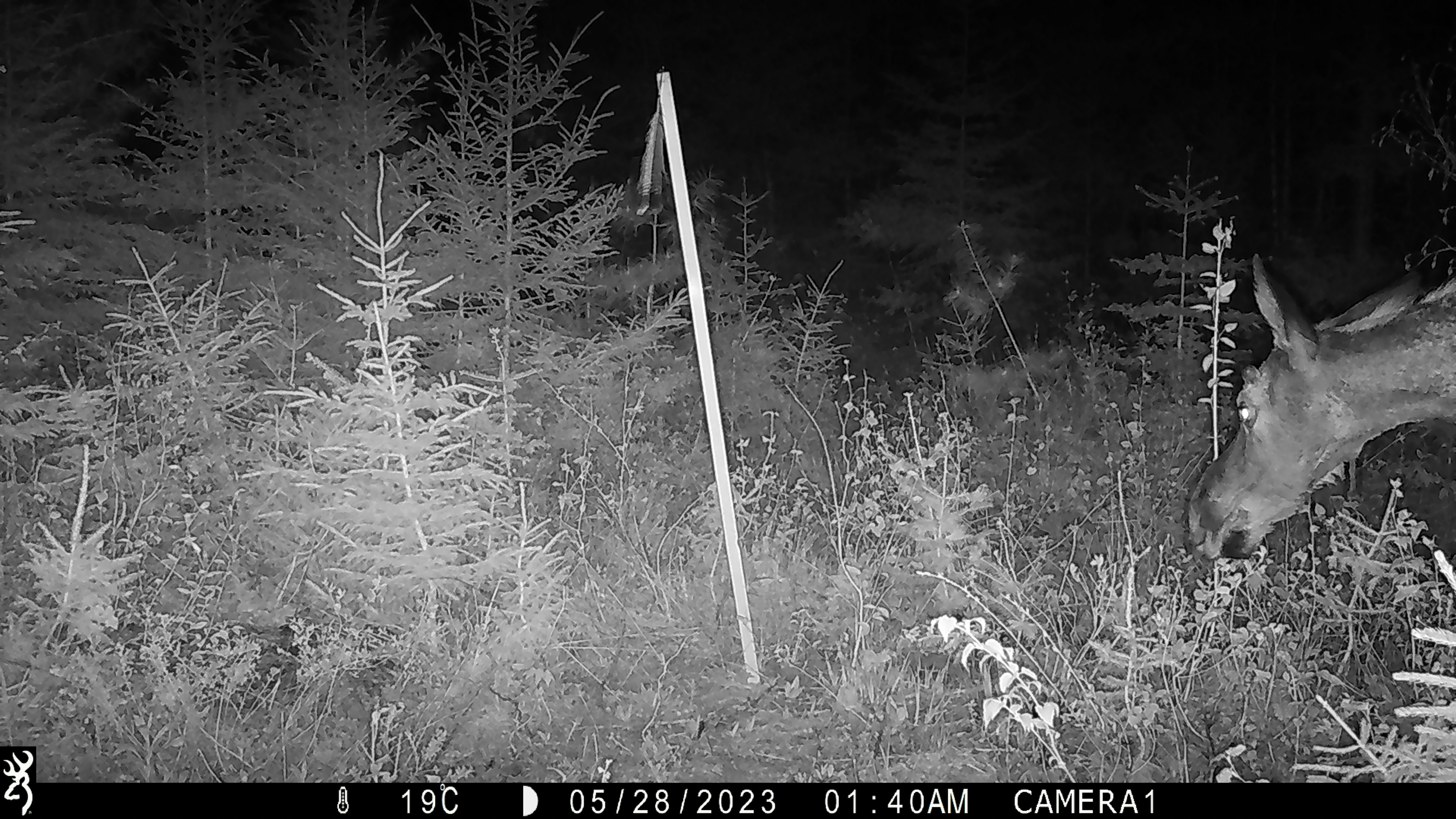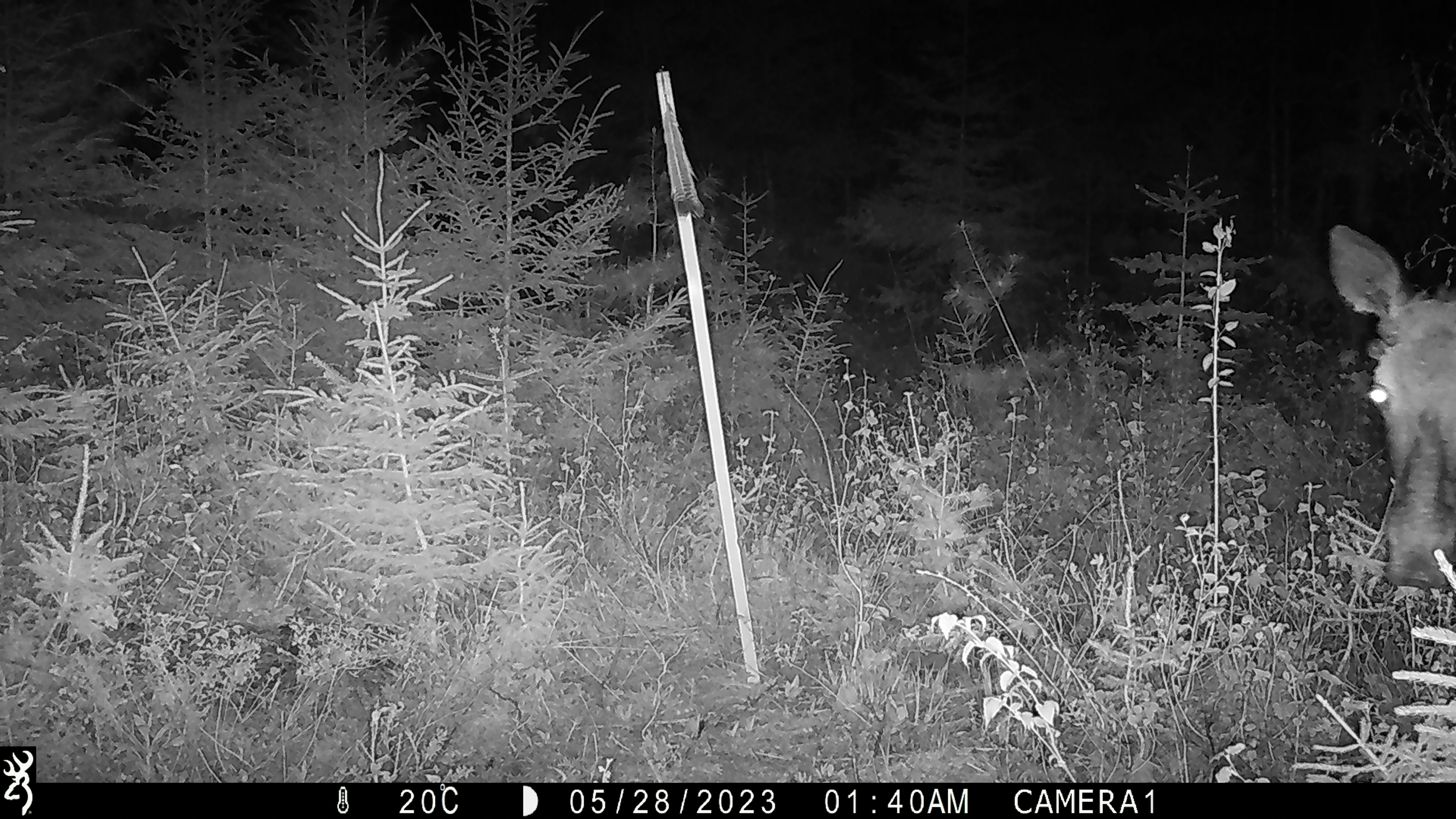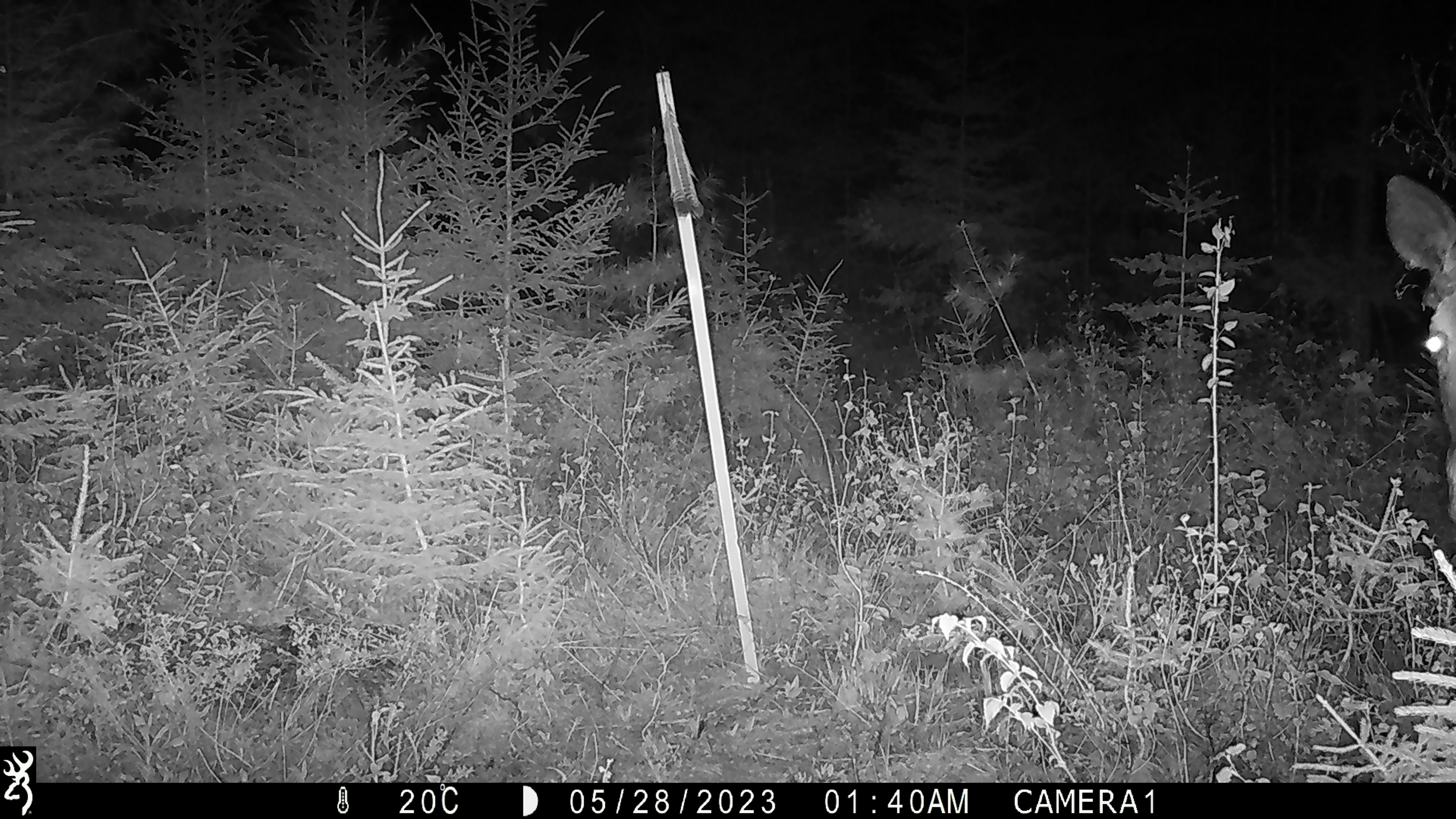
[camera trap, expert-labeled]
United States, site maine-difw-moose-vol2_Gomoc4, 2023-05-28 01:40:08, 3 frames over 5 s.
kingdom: Animalia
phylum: Chordata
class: Mammalia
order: Artiodactyla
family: Cervidae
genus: Alces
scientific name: Alces alces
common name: moose